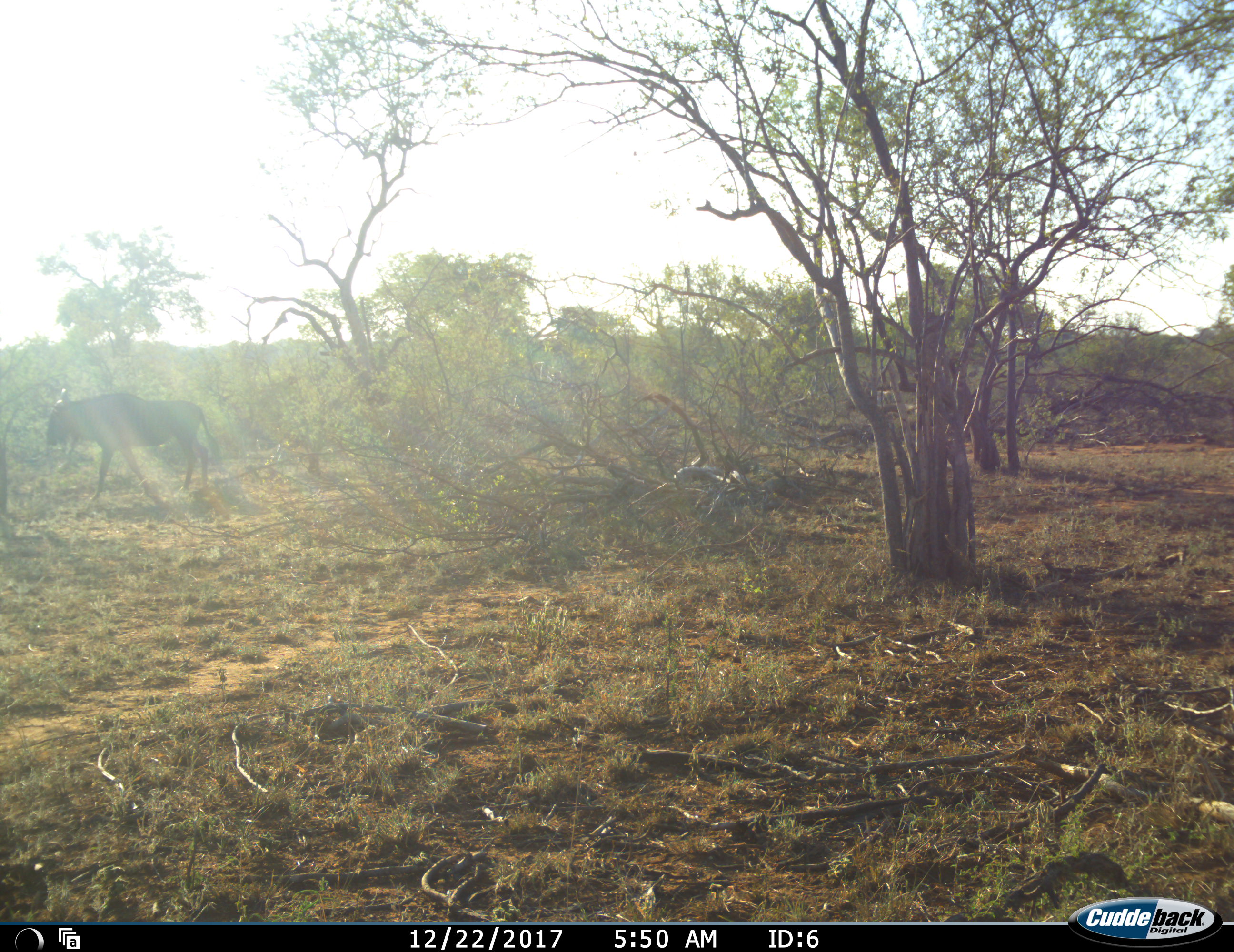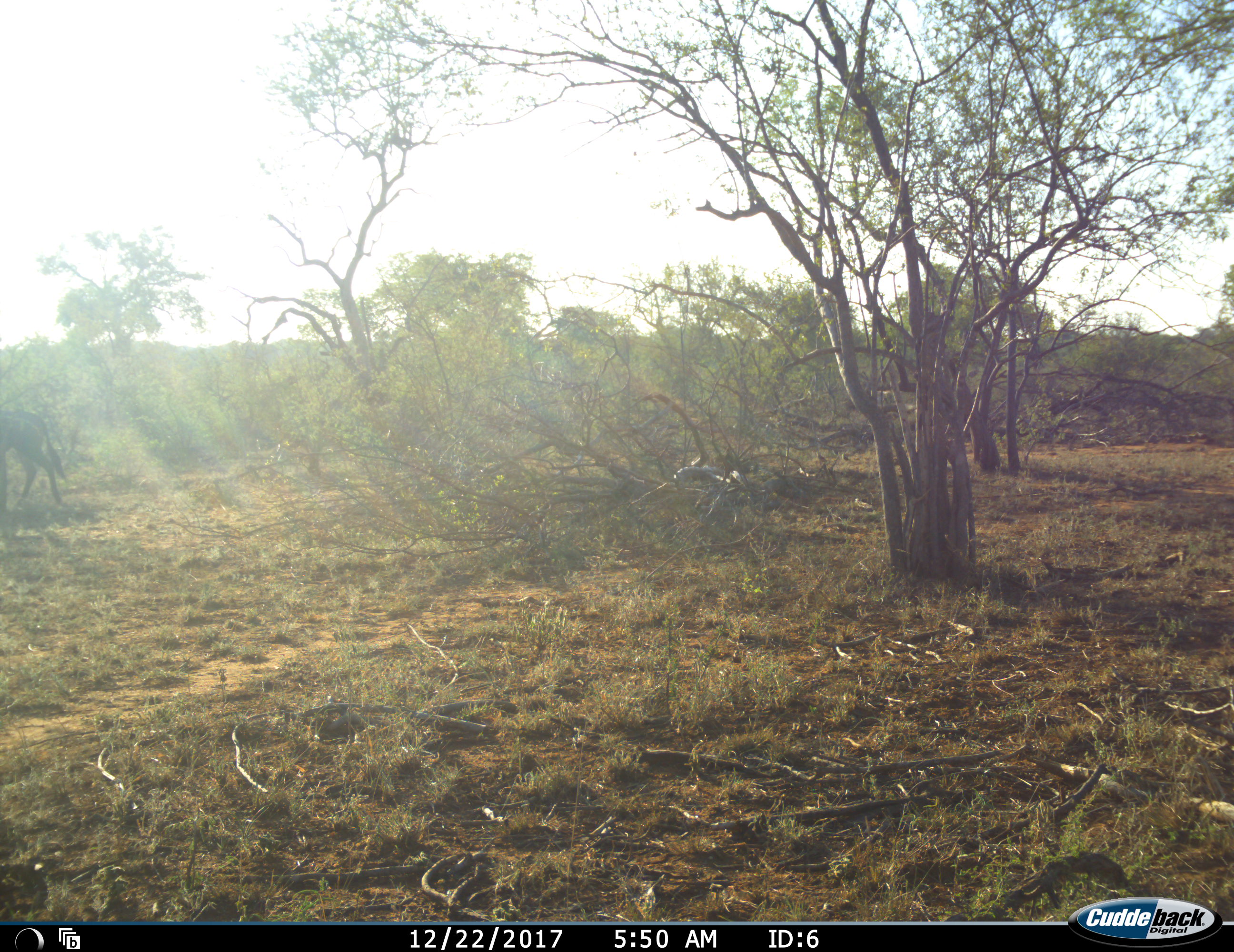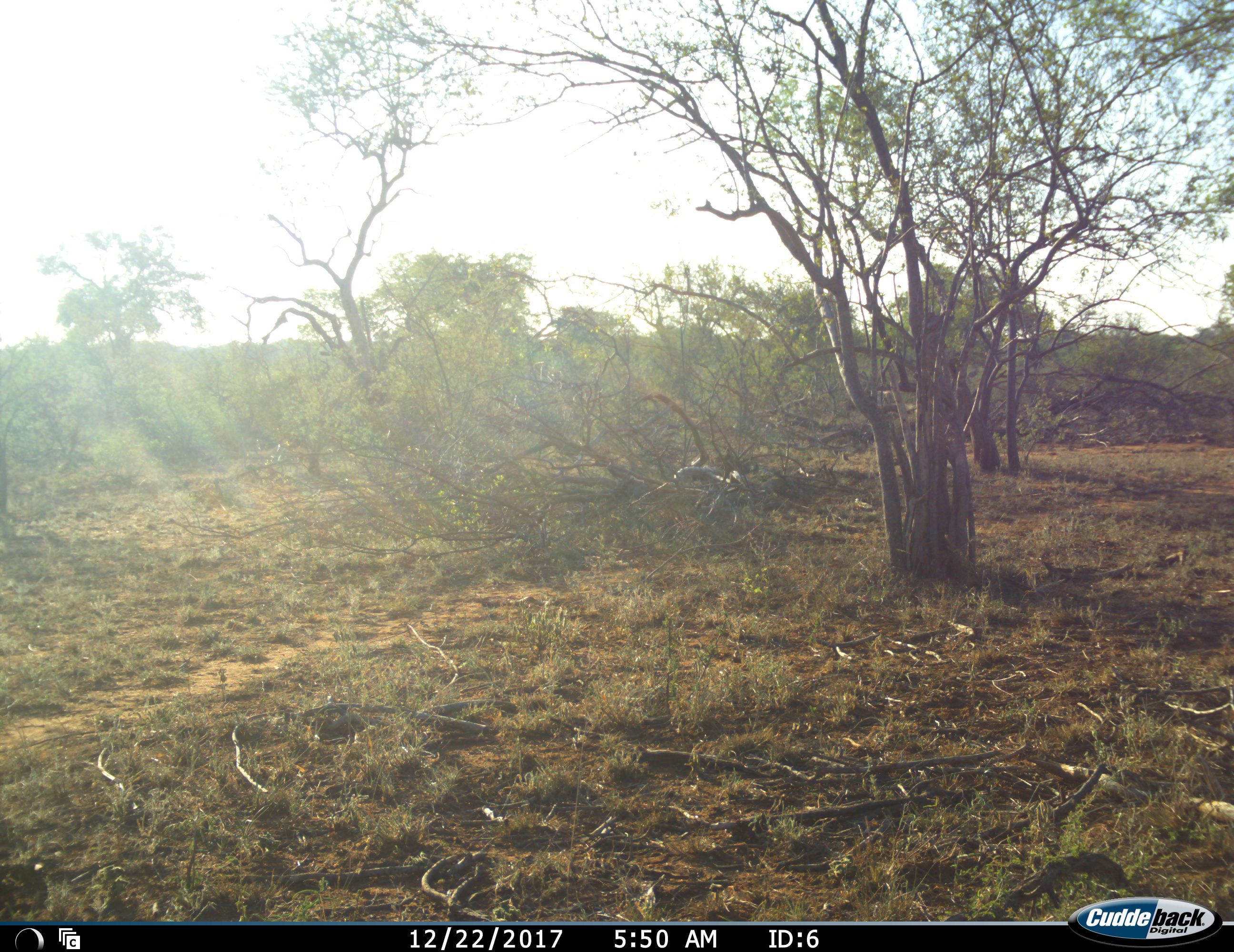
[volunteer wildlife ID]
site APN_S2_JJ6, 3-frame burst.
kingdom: Animalia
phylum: Chordata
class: Mammalia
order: Artiodactyla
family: Bovidae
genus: Connochaetes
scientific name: Connochaetes taurinus taurinus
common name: blue wildebeest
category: wildebeestblue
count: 1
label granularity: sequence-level